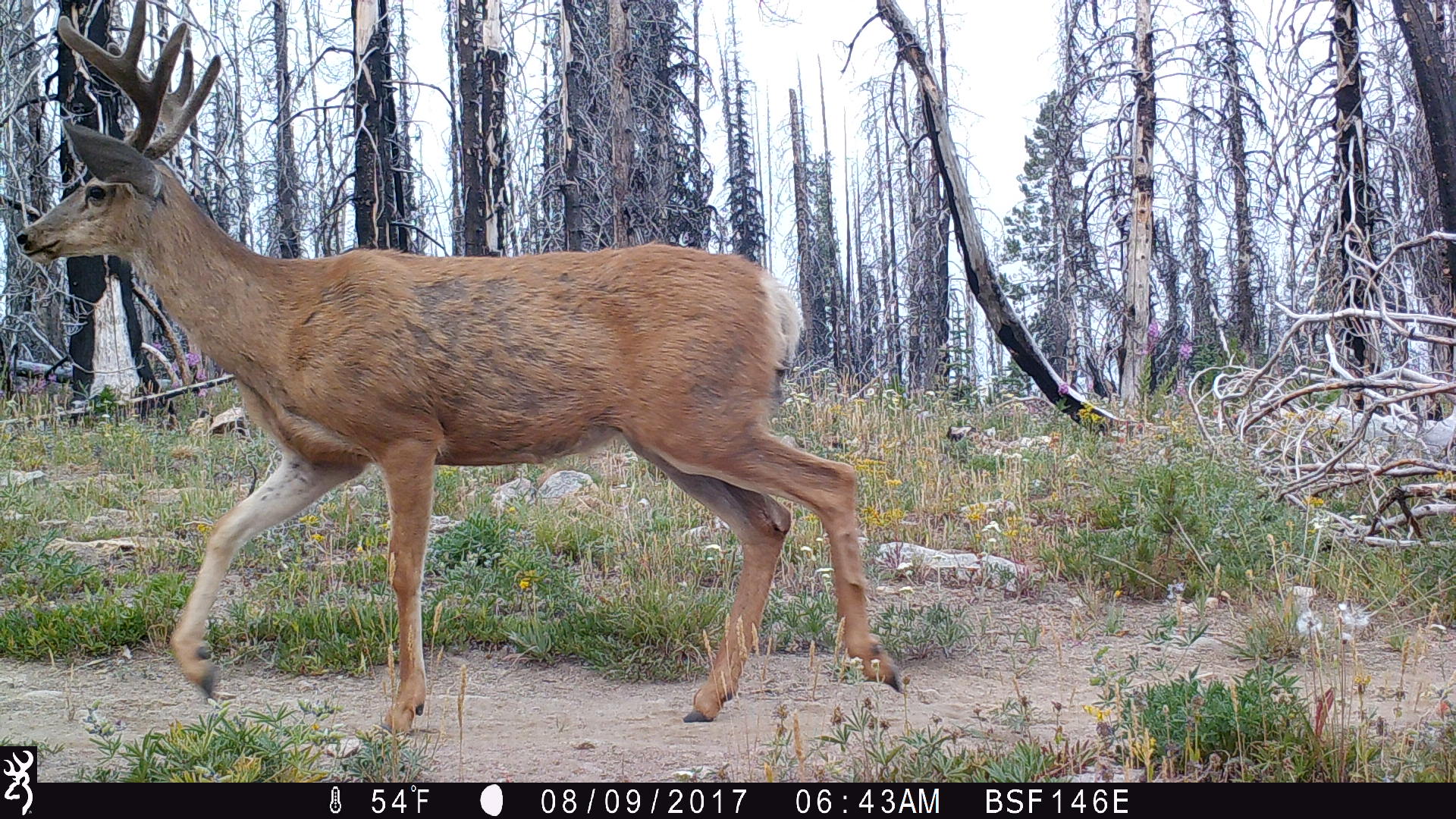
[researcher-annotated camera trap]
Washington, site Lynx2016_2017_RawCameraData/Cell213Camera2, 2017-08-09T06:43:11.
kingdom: Animalia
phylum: Chordata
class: Mammalia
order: Artiodactyla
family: Cervidae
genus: Odocoileus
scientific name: Odocoileus hemionus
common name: mule deer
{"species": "Odocoileus hemionus (mule deer)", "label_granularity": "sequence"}